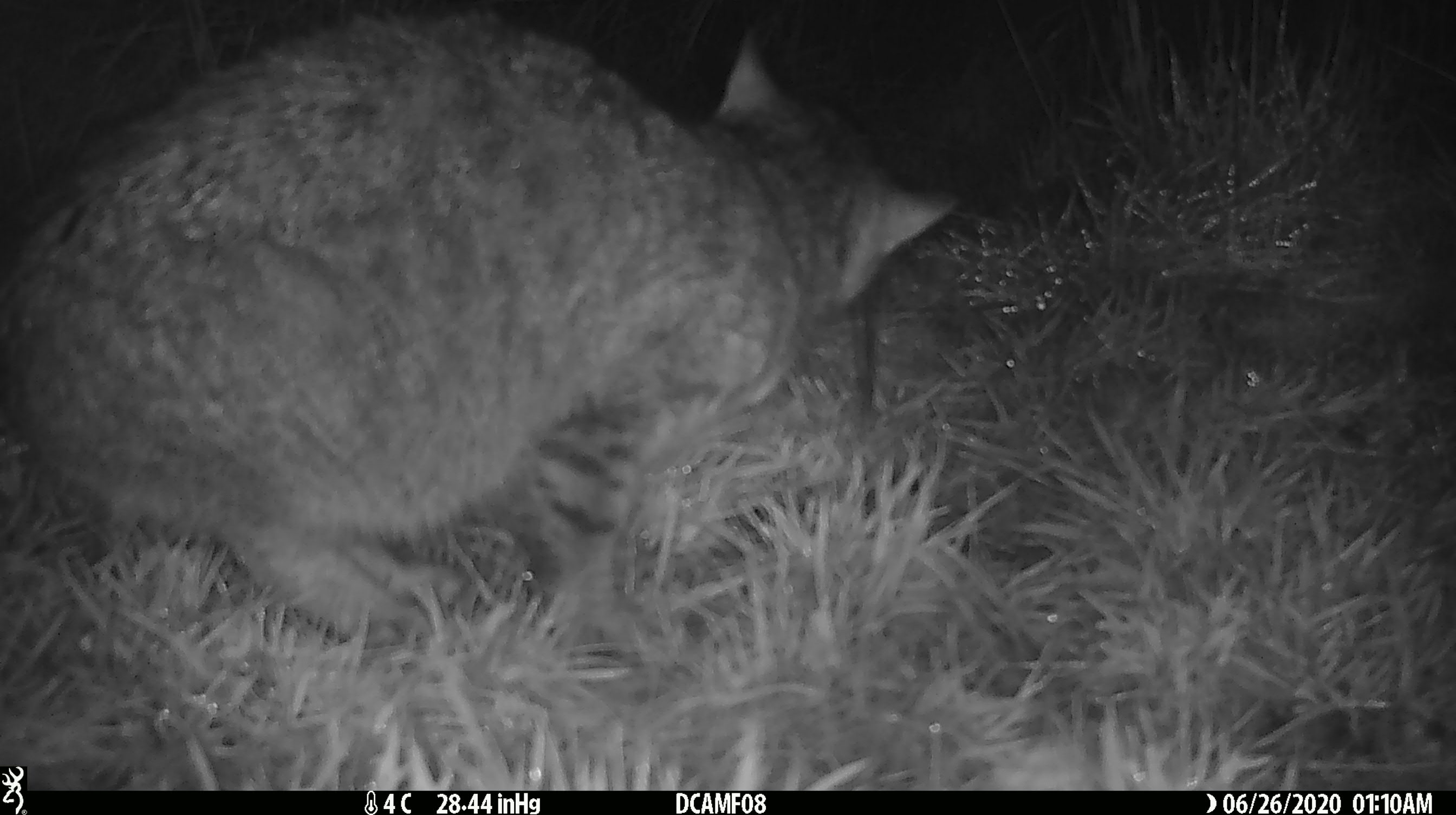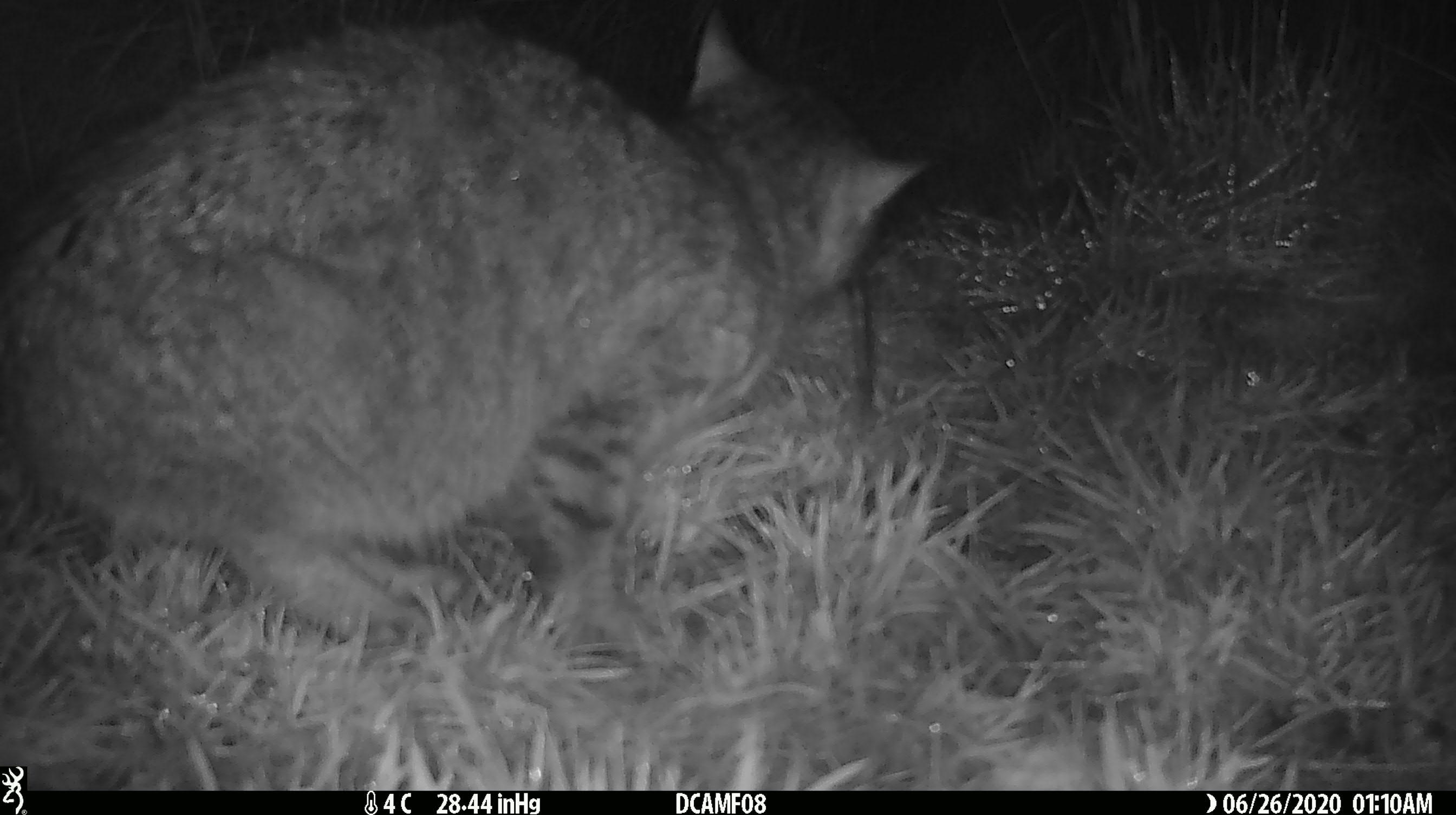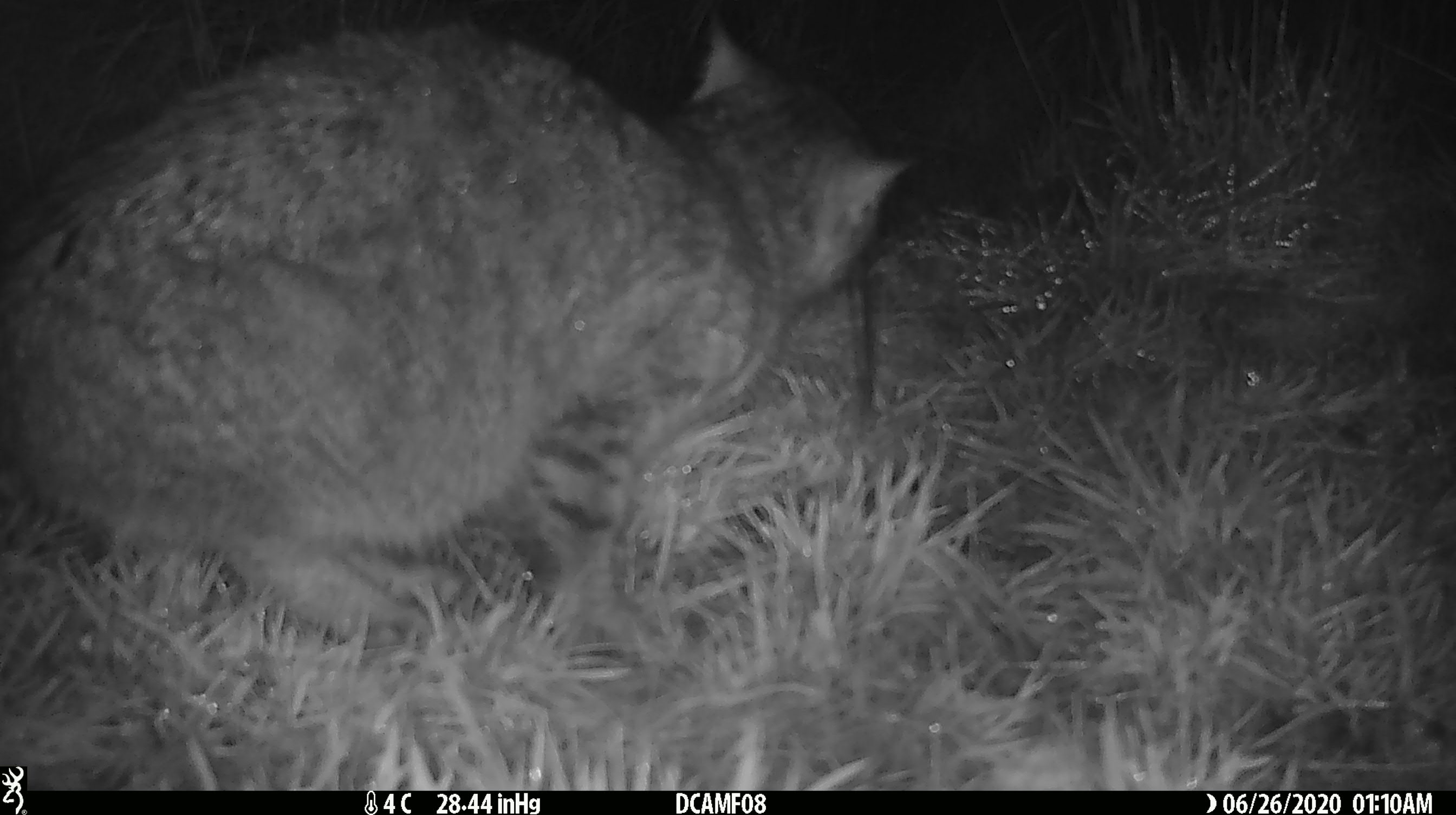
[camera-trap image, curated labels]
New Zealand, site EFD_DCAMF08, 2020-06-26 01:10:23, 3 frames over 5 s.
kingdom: Animalia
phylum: Chordata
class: Mammalia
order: Carnivora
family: Felidae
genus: Felis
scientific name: Felis catus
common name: domestic cat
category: cat